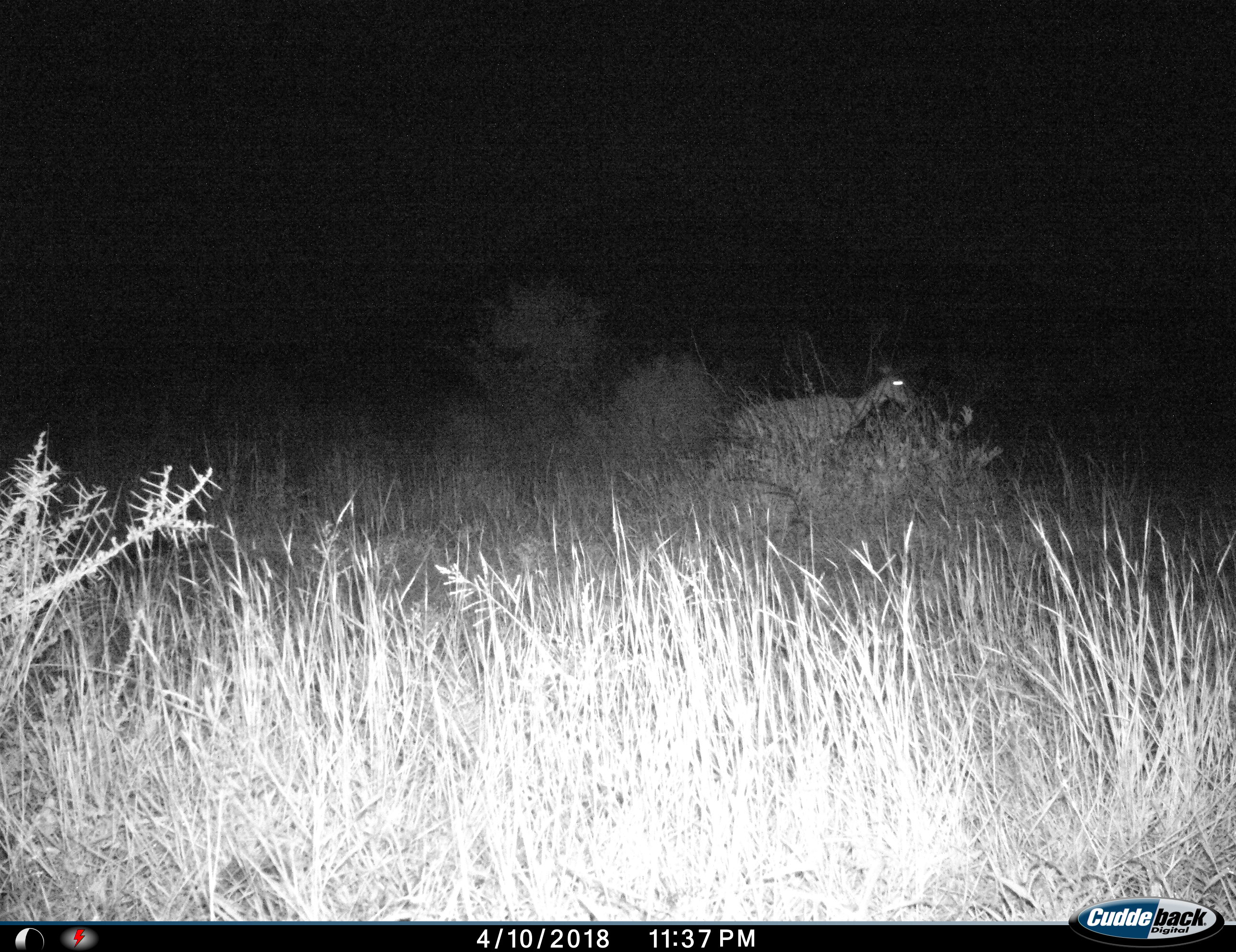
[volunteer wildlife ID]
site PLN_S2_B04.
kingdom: Animalia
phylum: Chordata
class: Mammalia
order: Artiodactyla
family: Bovidae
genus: Aepyceros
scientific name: Aepyceros melampus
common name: impala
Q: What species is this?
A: Impala (Aepyceros melampus).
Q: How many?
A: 1.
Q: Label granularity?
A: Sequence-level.